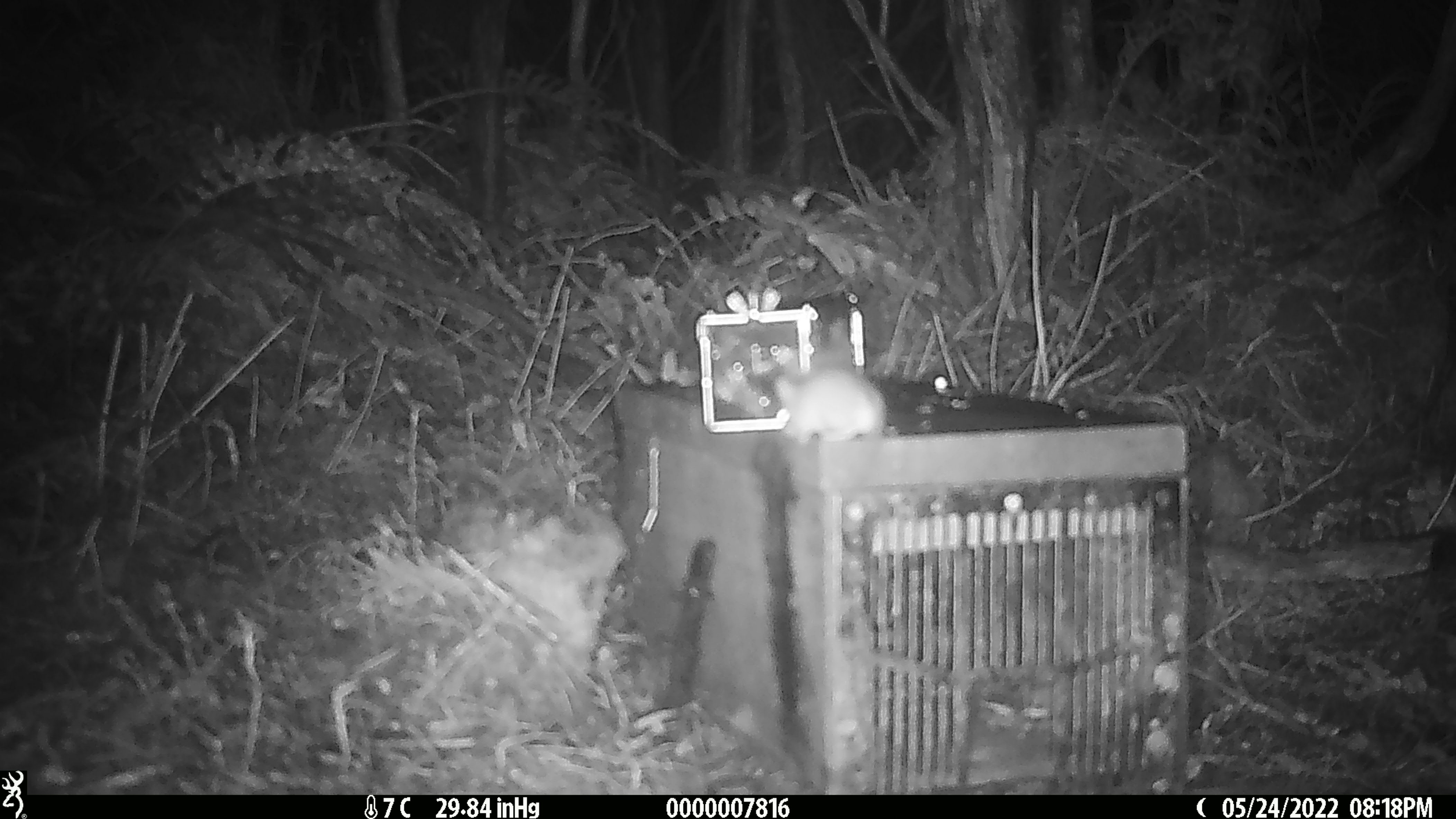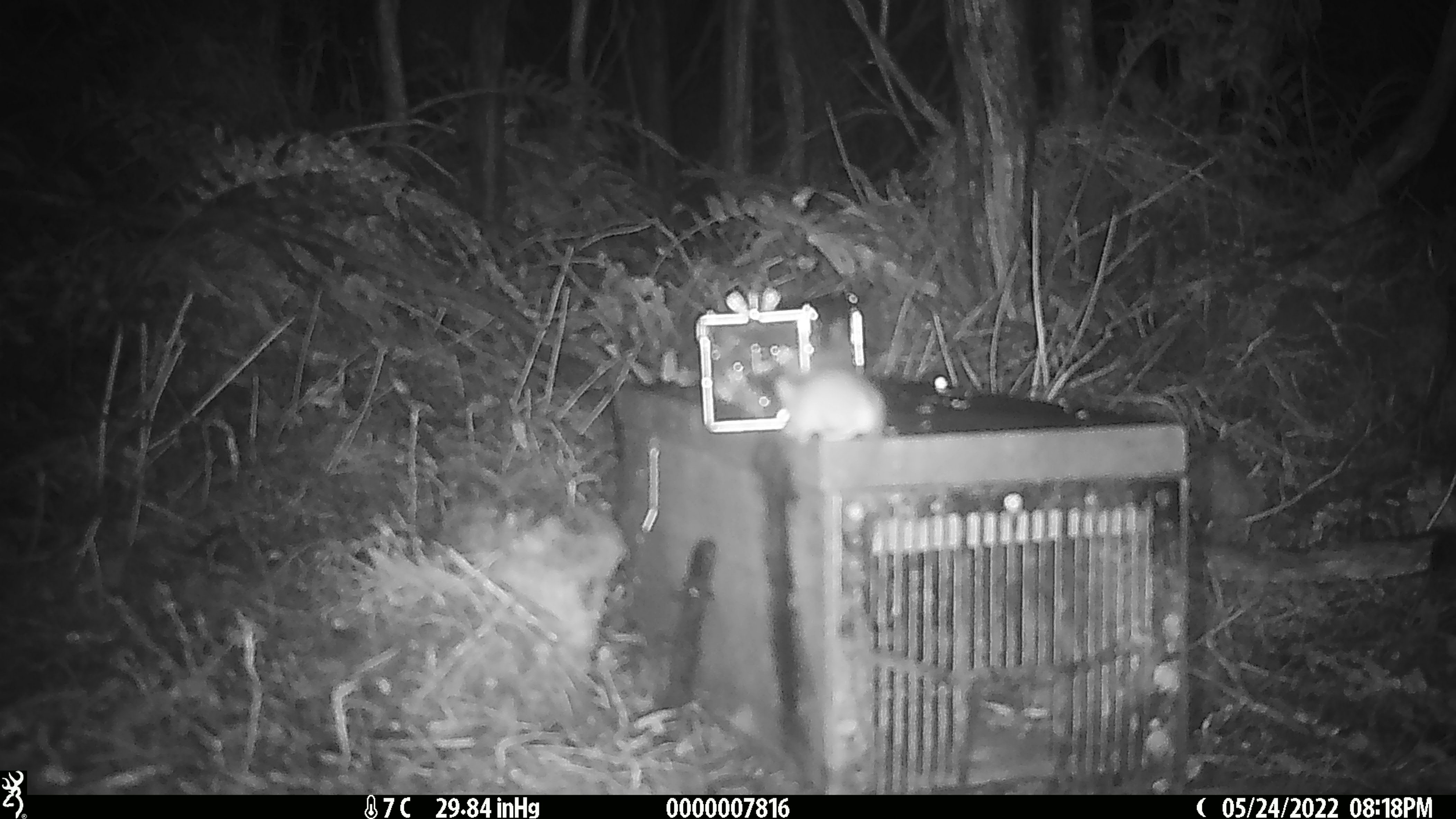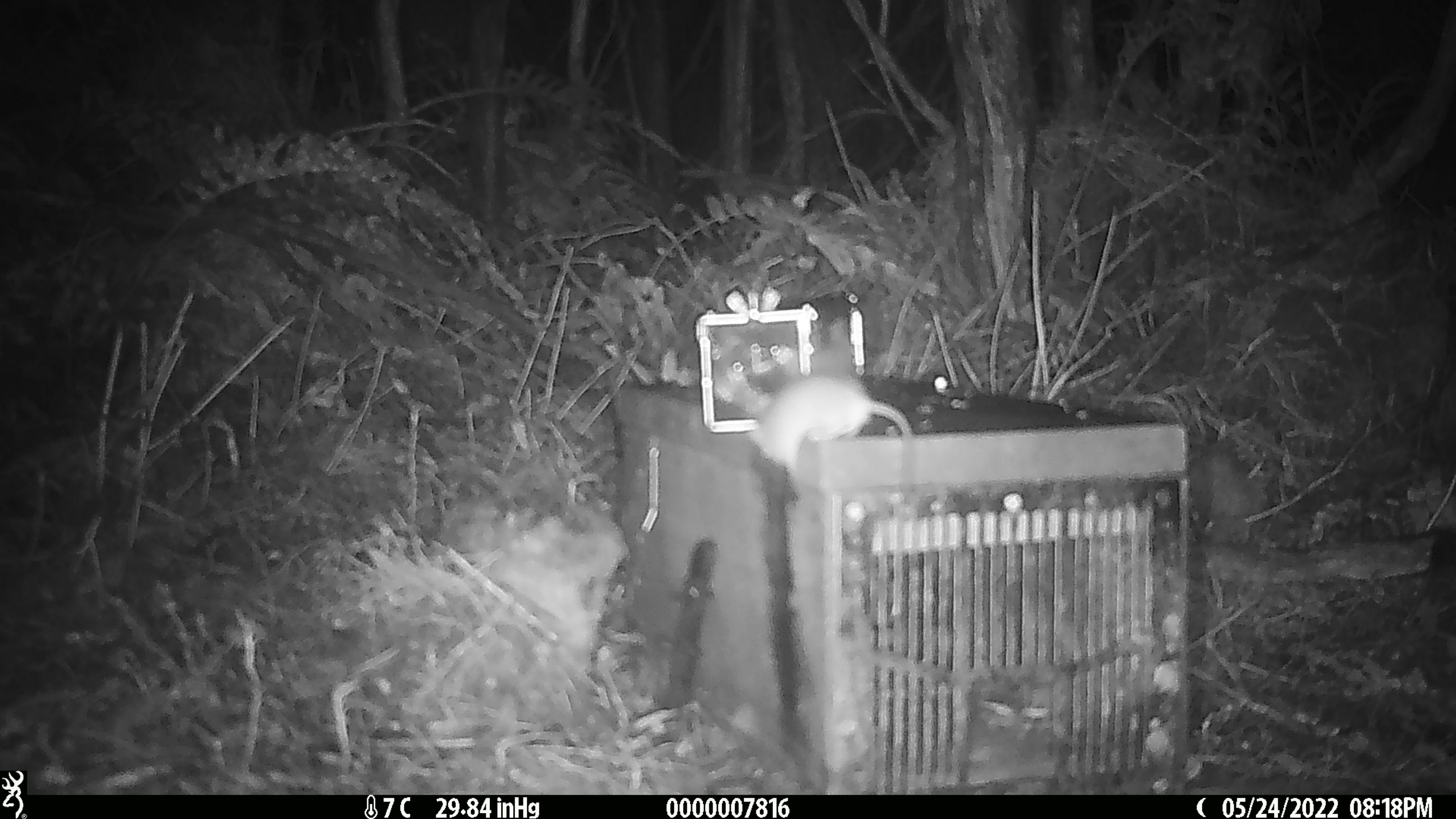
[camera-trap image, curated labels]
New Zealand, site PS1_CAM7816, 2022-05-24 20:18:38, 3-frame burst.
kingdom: Animalia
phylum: Chordata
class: Mammalia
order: Rodentia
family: Muridae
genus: Mus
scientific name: Mus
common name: mouse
Mouse (Mus).